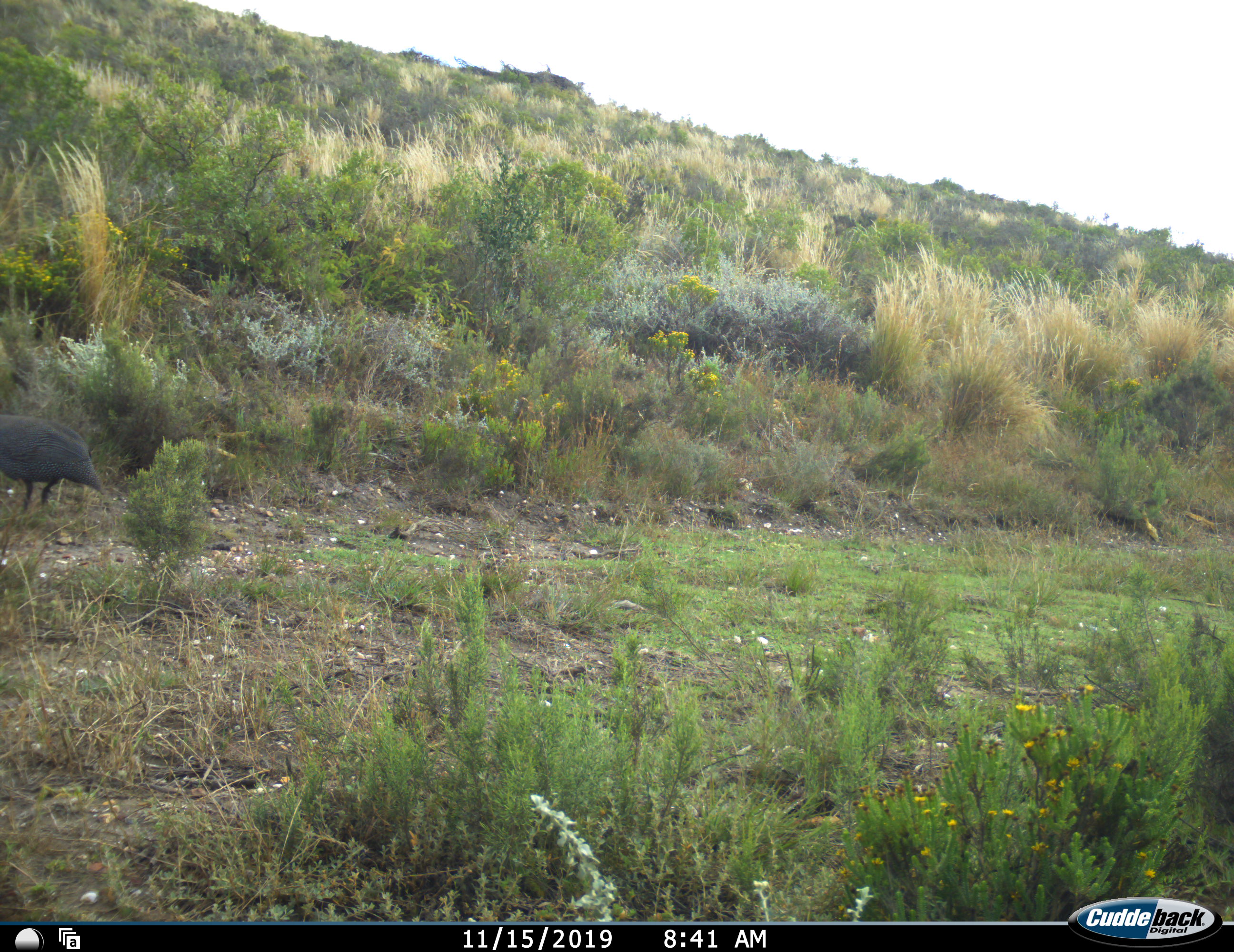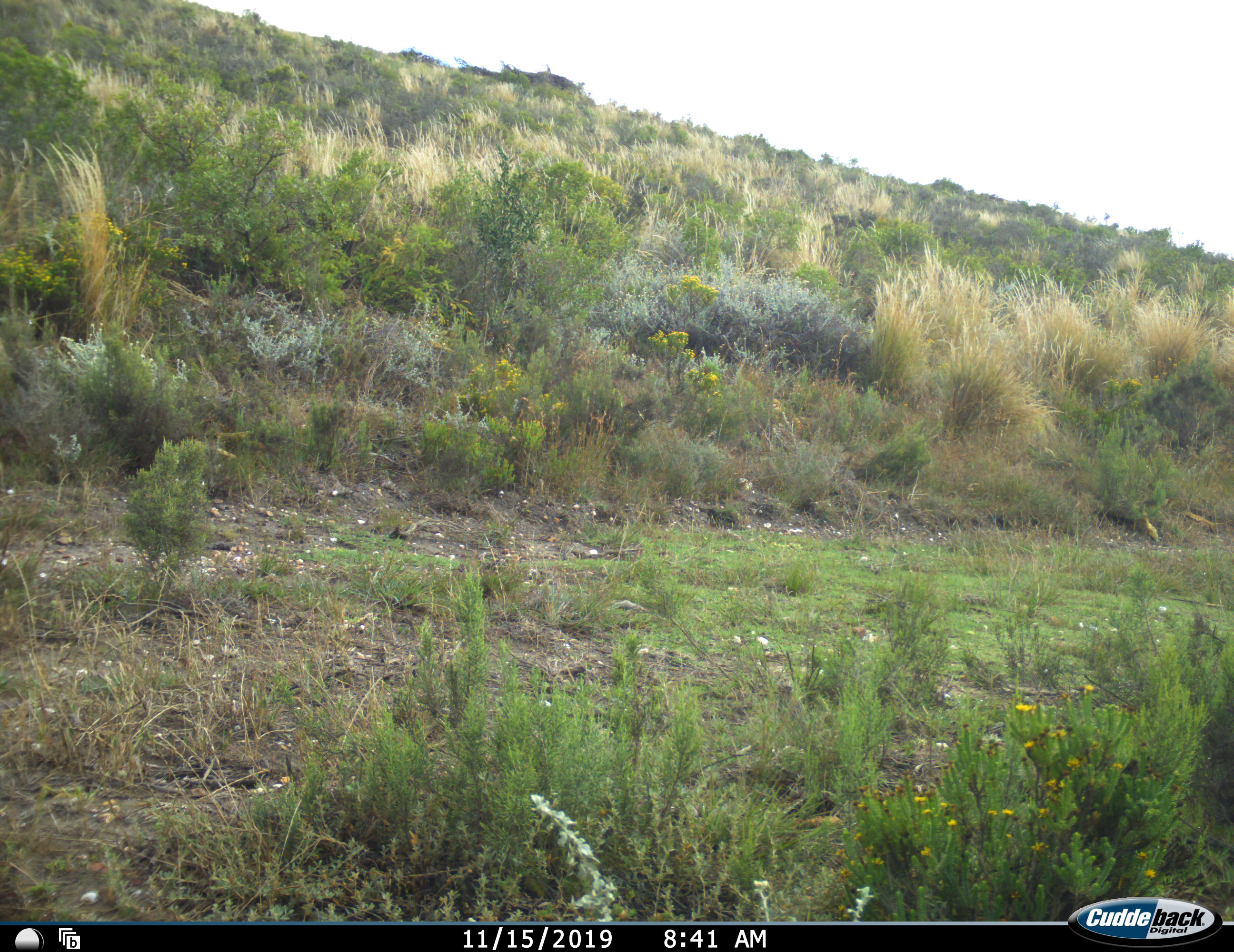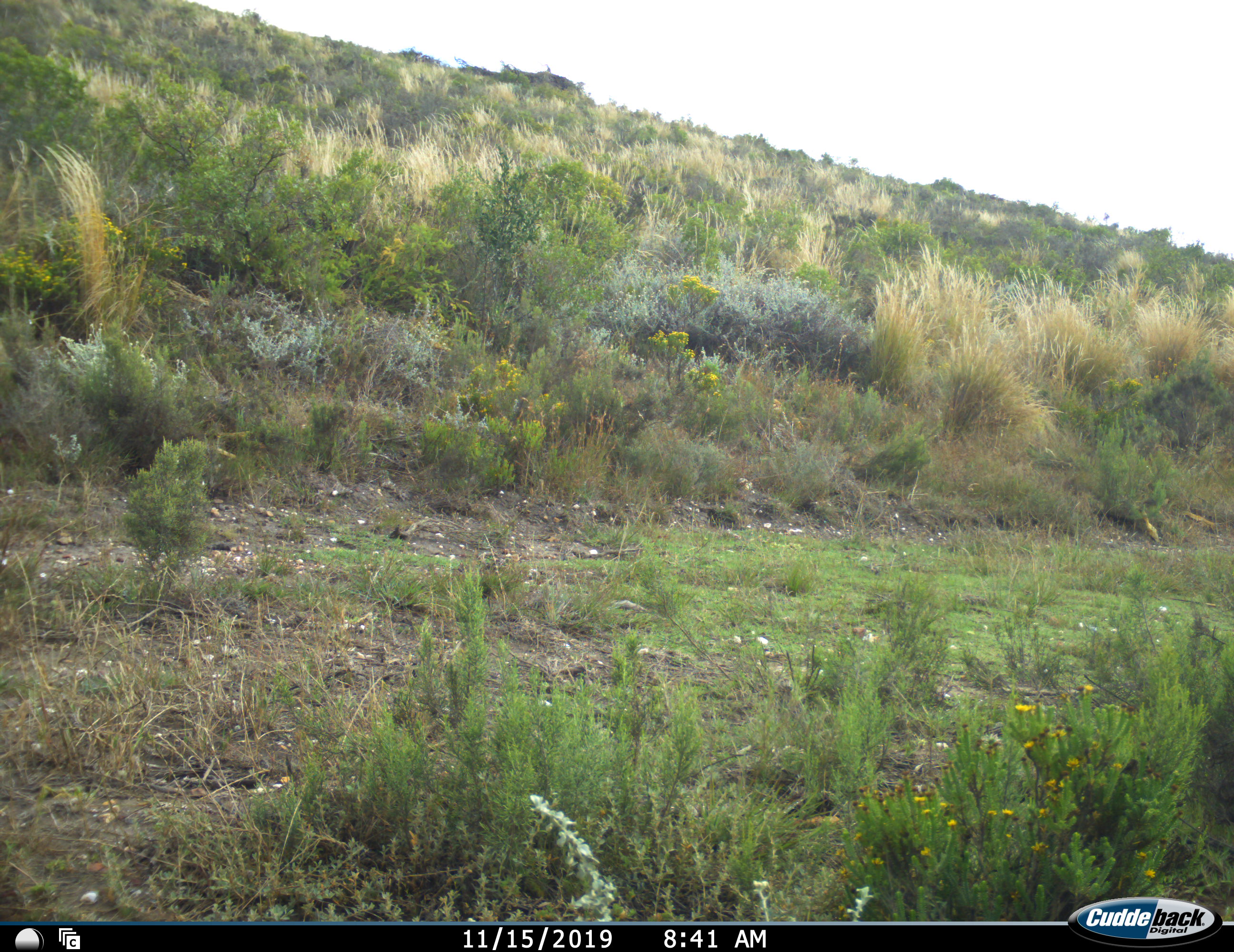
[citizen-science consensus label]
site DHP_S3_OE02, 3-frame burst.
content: unidentified animal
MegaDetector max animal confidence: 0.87